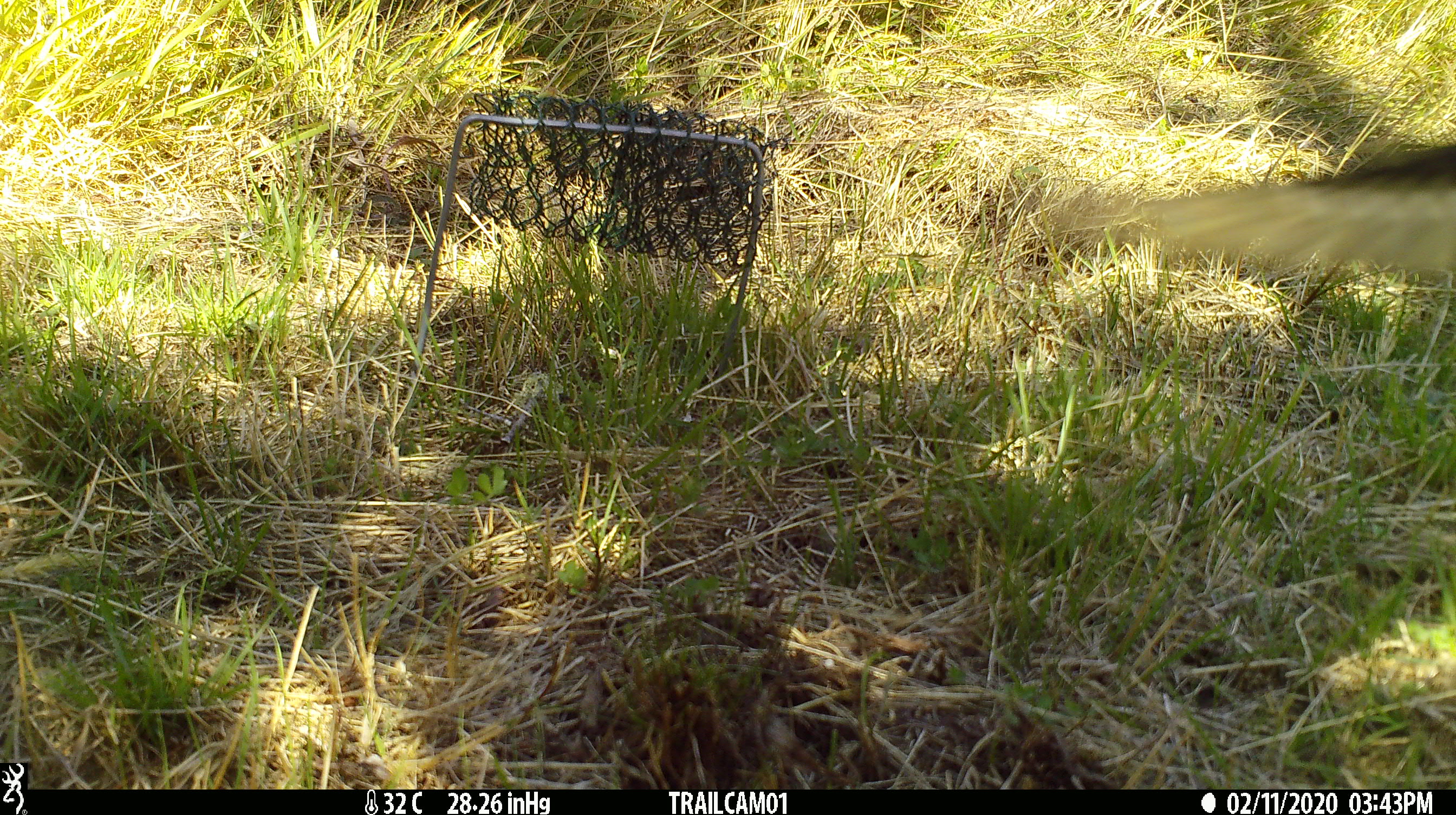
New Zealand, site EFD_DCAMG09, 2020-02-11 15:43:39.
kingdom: Animalia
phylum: Chordata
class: Aves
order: Passeriformes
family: Fringillidae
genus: Fringilla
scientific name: Fringilla coelebs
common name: common chaffinch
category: chaffinch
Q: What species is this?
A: Chaffinch (common chaffinch) (Fringilla coelebs).